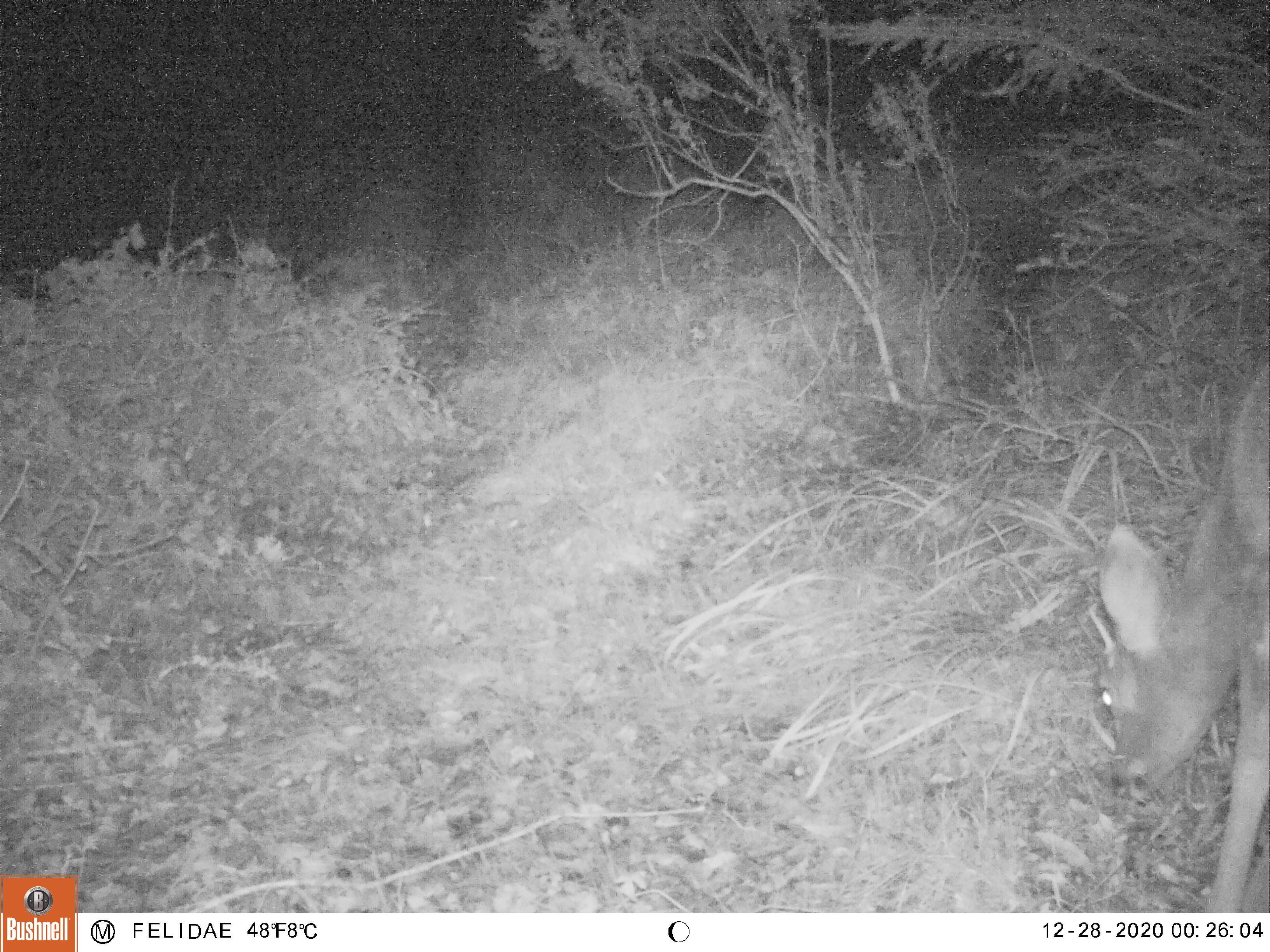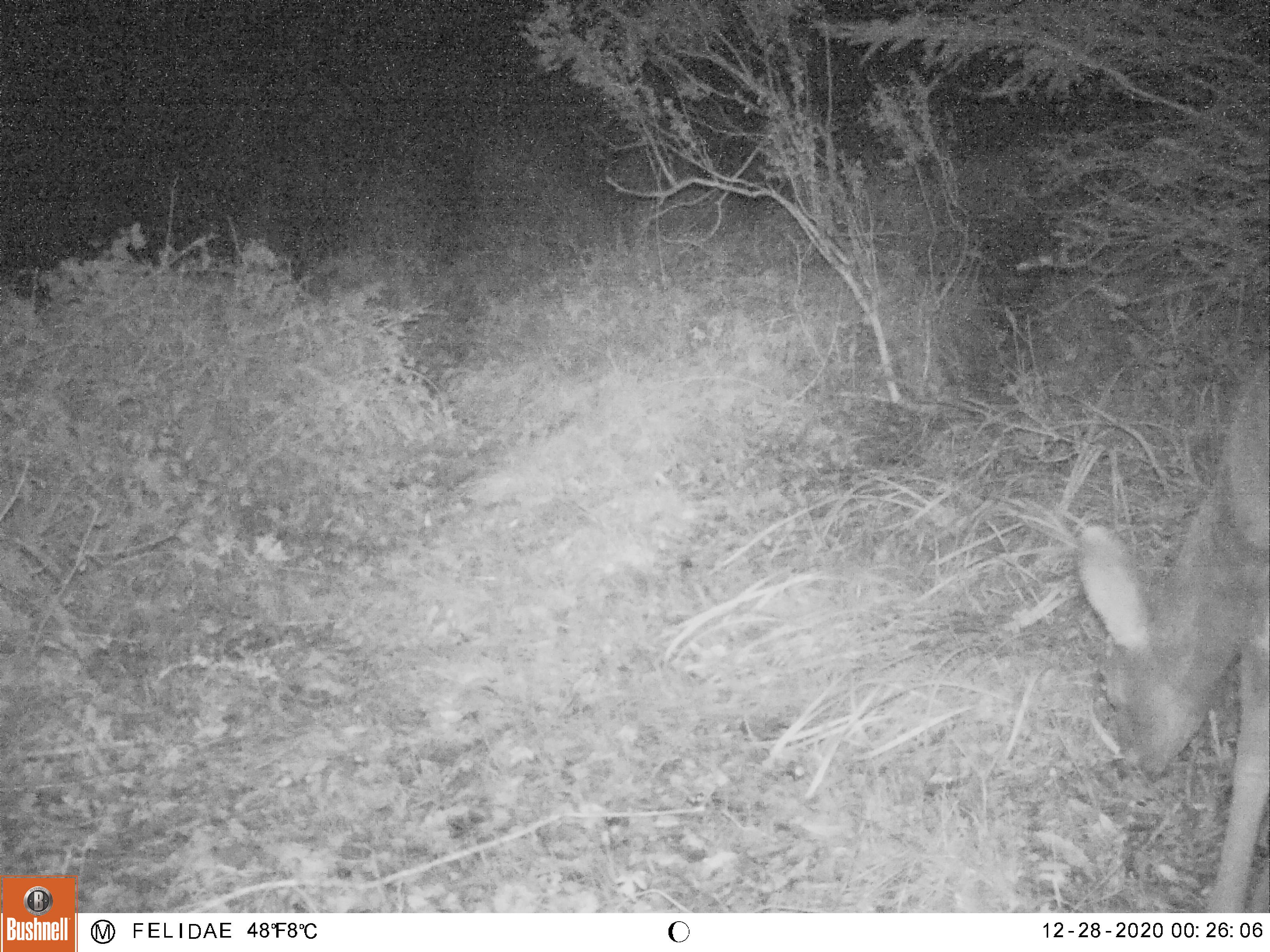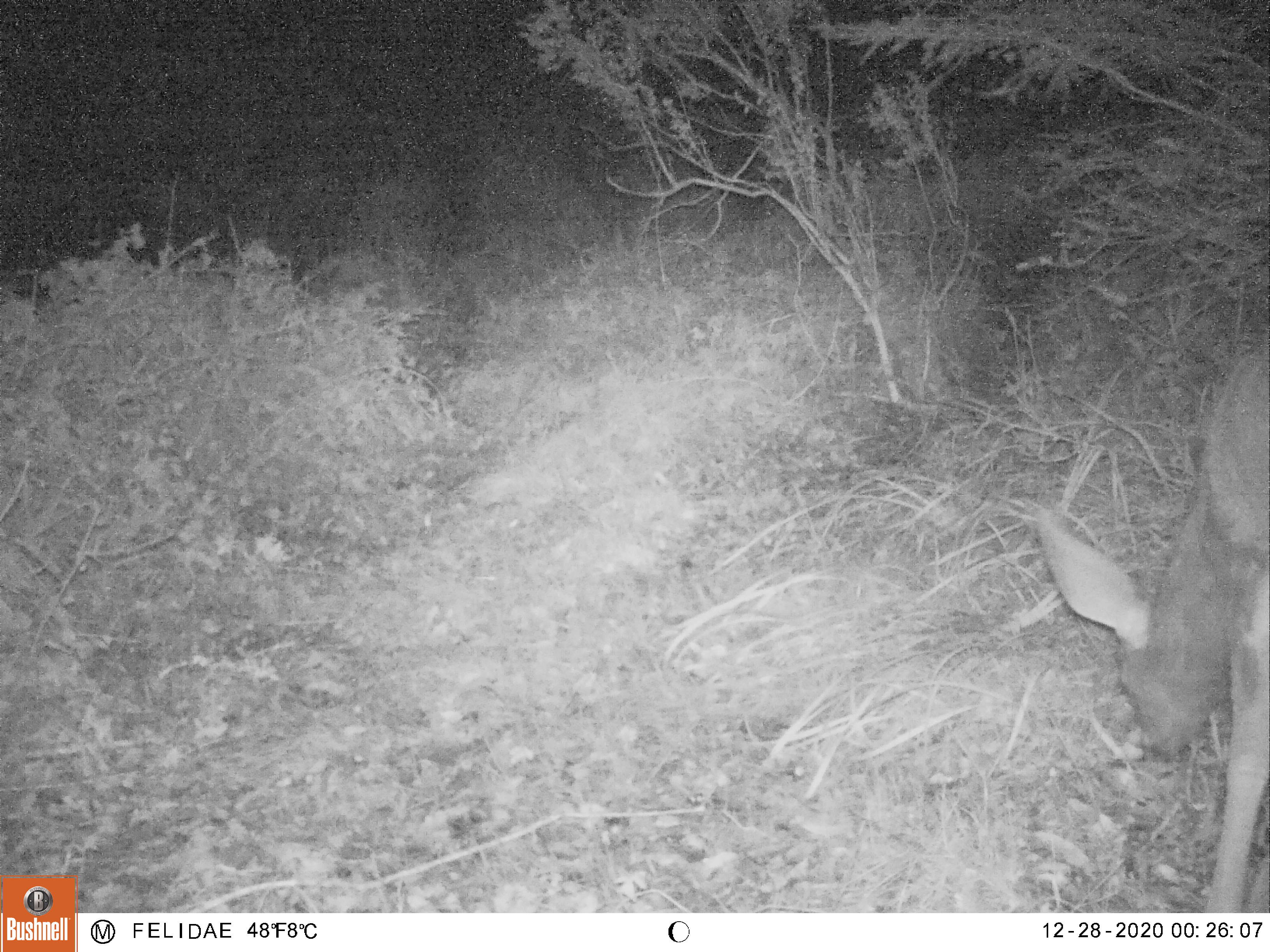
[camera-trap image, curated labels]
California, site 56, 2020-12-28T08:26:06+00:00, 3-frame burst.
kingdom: Animalia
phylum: Chordata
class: Mammalia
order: Artiodactyla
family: Cervidae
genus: Odocoileus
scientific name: Odocoileus hemionus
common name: mule deer